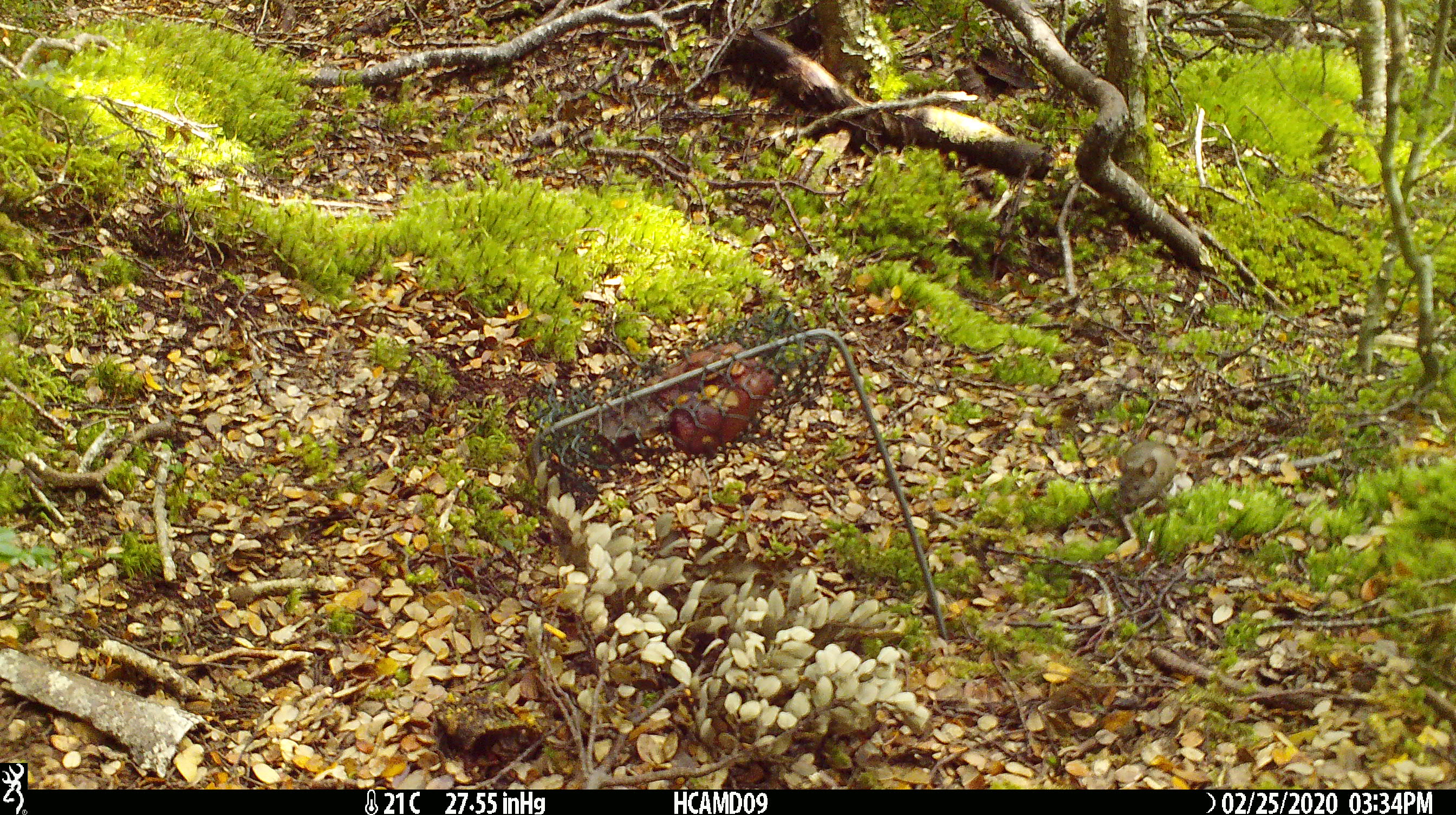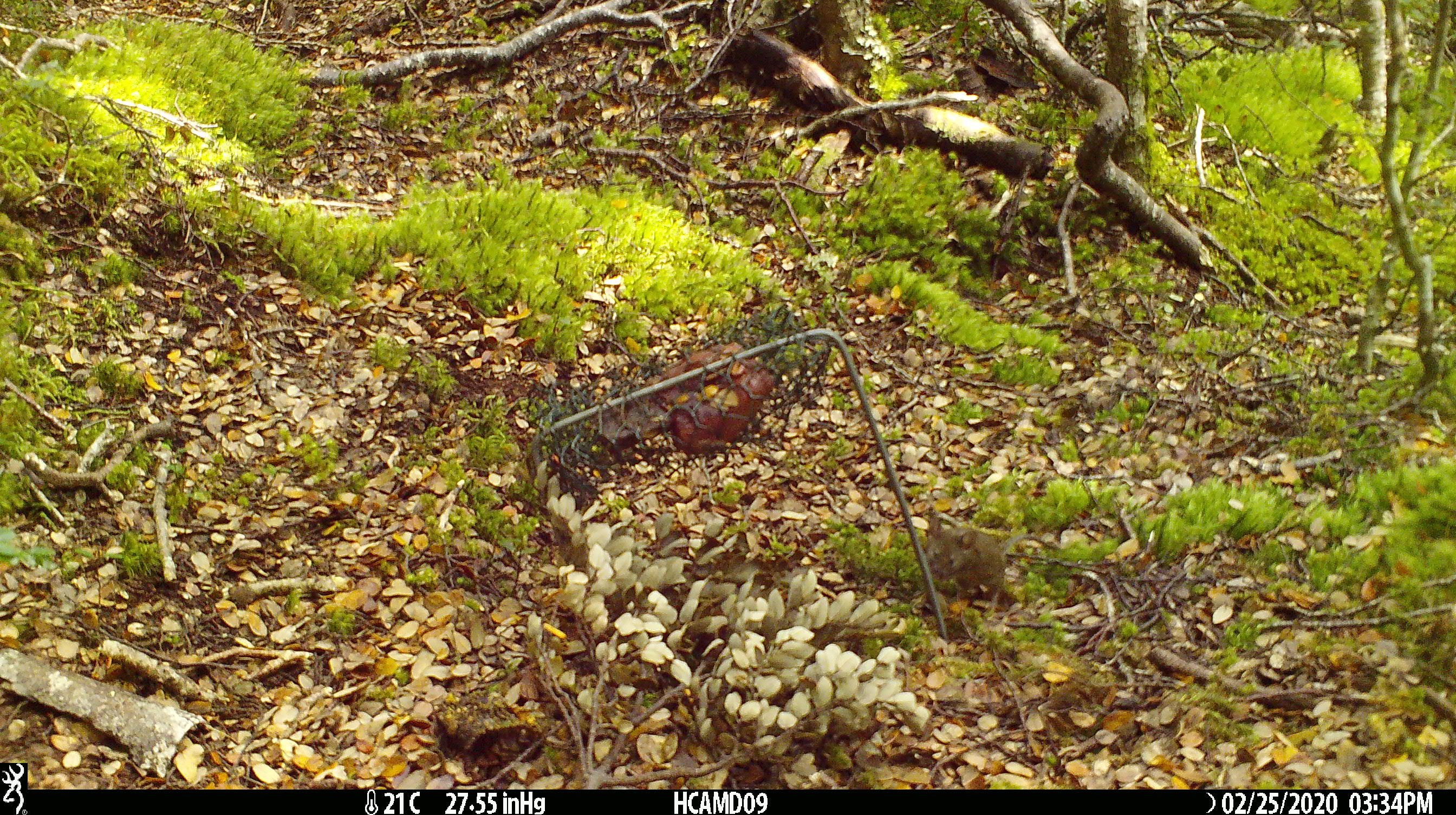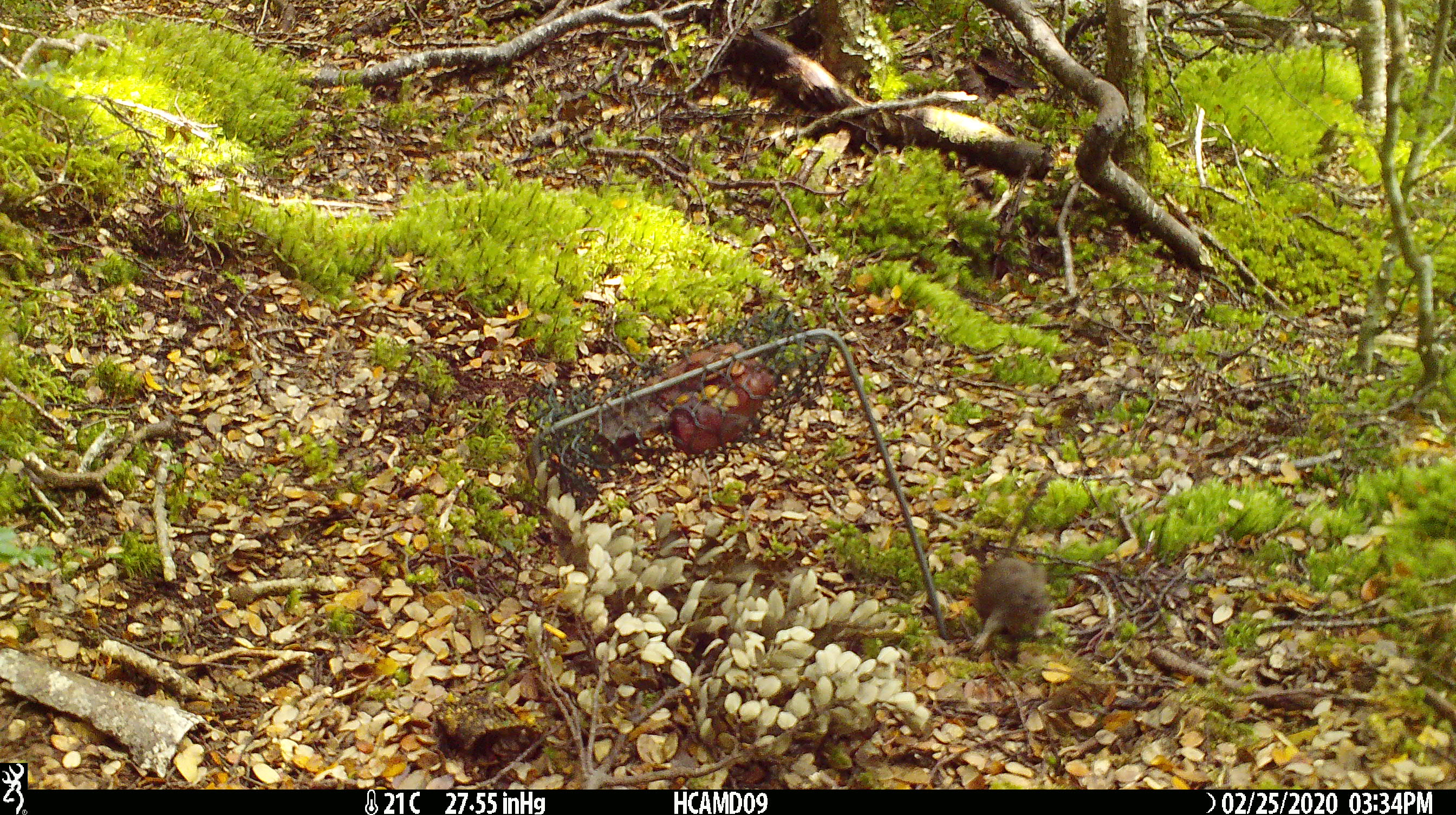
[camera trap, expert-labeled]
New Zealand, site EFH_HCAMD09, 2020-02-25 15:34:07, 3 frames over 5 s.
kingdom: Animalia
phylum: Chordata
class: Mammalia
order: Rodentia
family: Muridae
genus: Mus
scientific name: Mus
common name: mouse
Mouse (Mus).